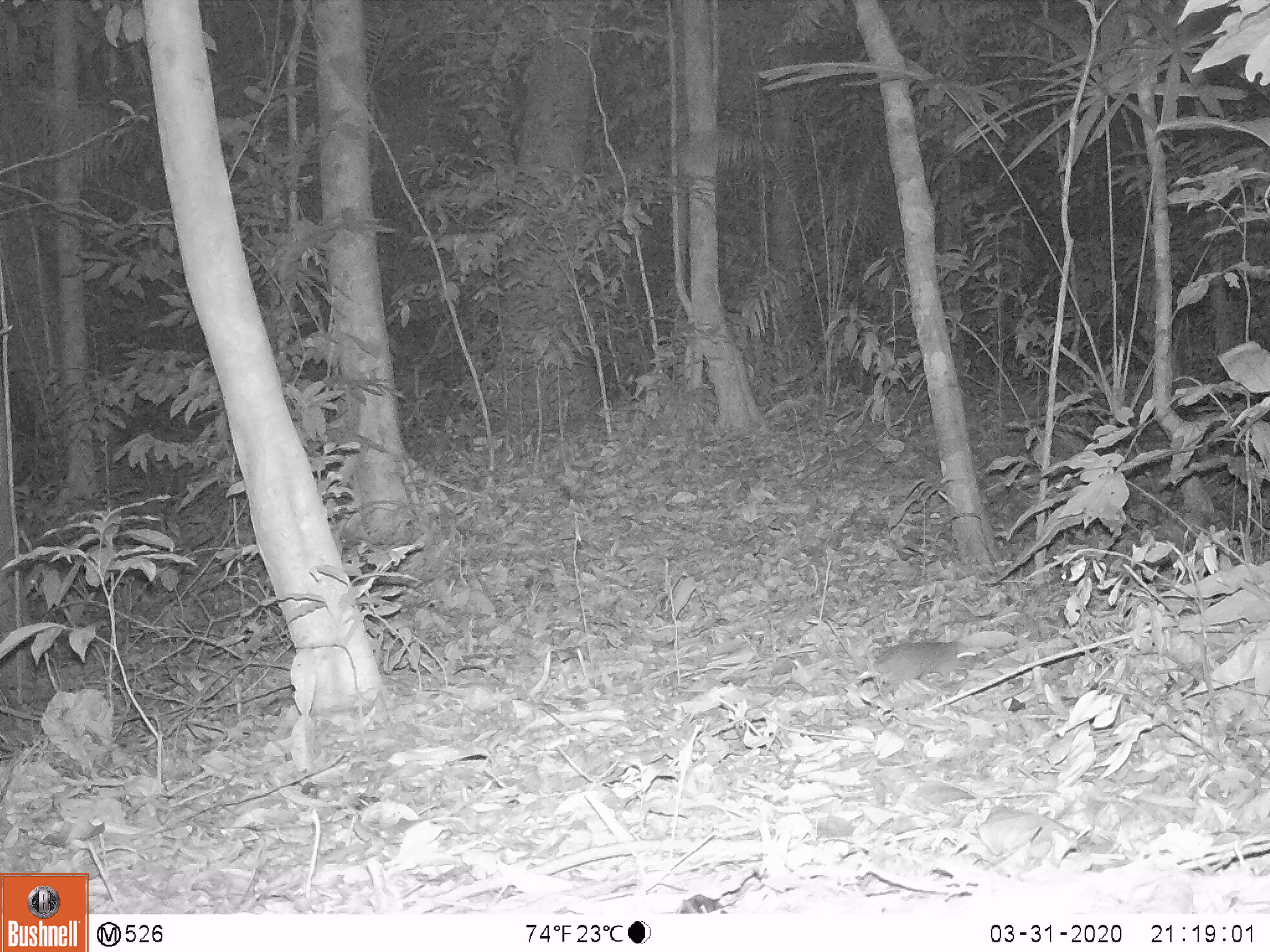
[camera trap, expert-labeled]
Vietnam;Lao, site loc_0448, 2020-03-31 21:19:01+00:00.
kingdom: Animalia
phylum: Chordata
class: Mammalia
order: Rodentia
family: Muridae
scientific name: Muridae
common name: old-world mice and rats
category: unidentified murid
Unidentified murid (old-world mice and rats) (Muridae). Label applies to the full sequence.